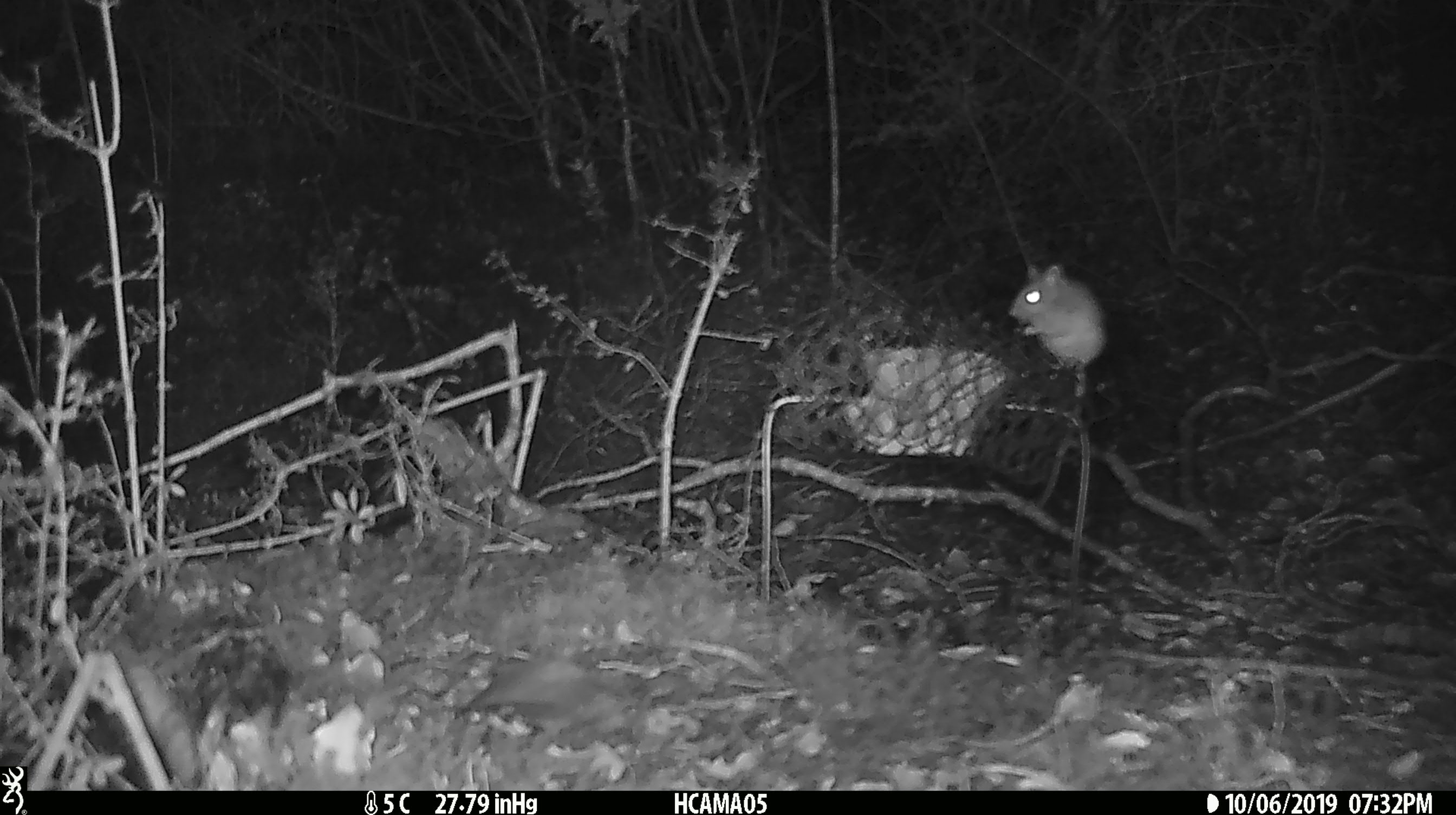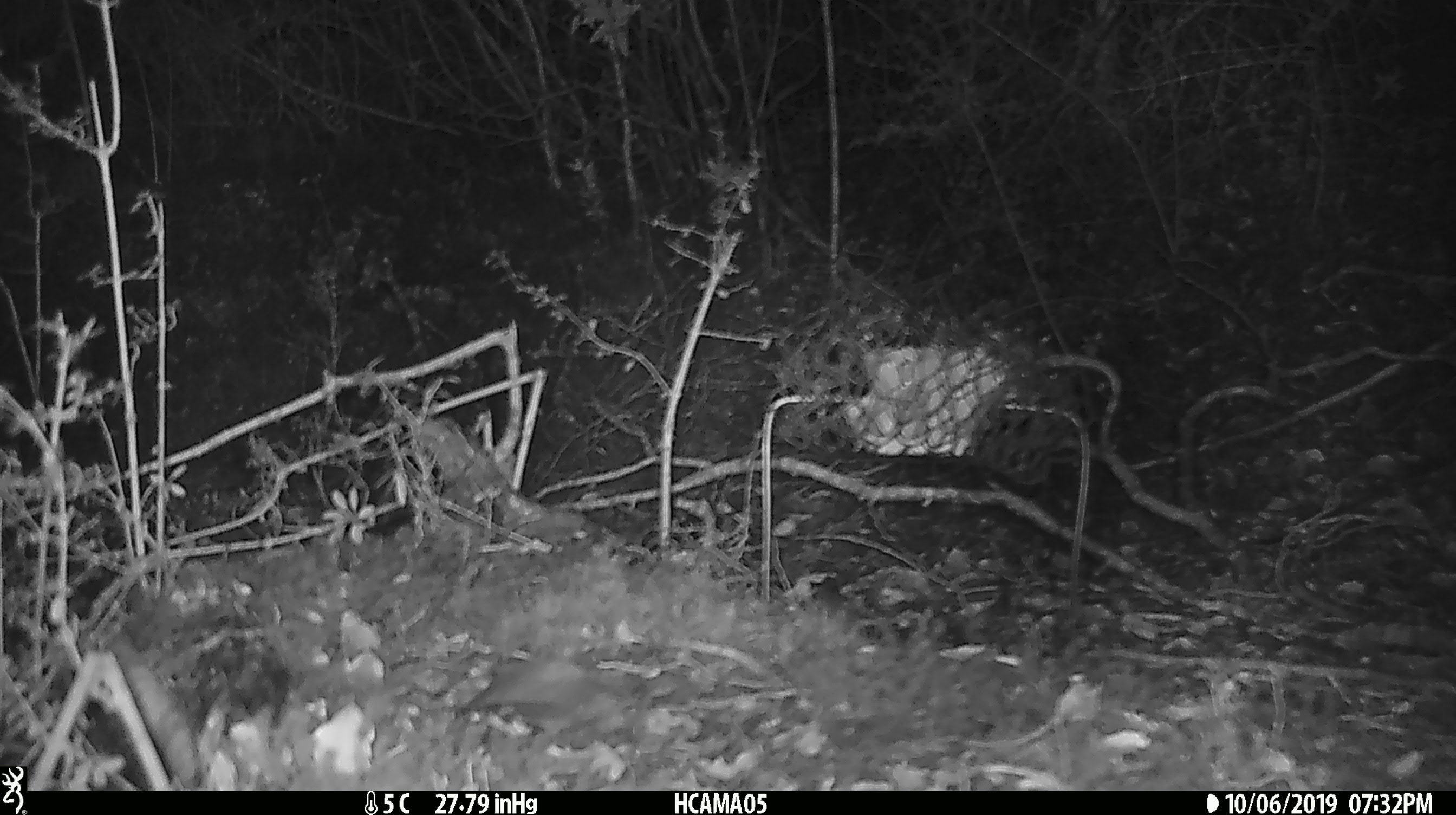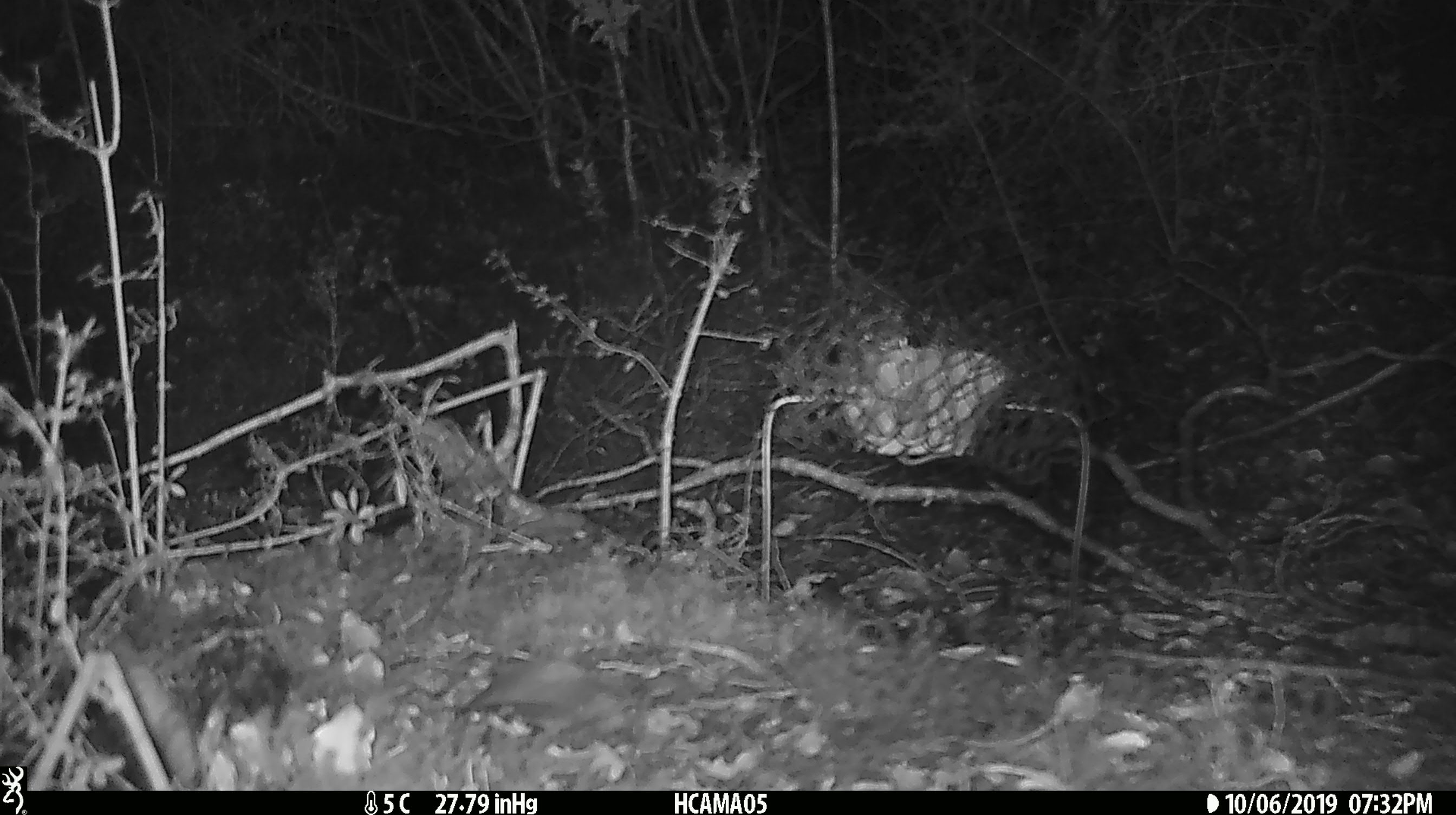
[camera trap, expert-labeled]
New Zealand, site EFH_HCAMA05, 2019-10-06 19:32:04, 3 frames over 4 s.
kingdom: Animalia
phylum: Chordata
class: Mammalia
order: Rodentia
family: Muridae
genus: Mus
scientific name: Mus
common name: mouse